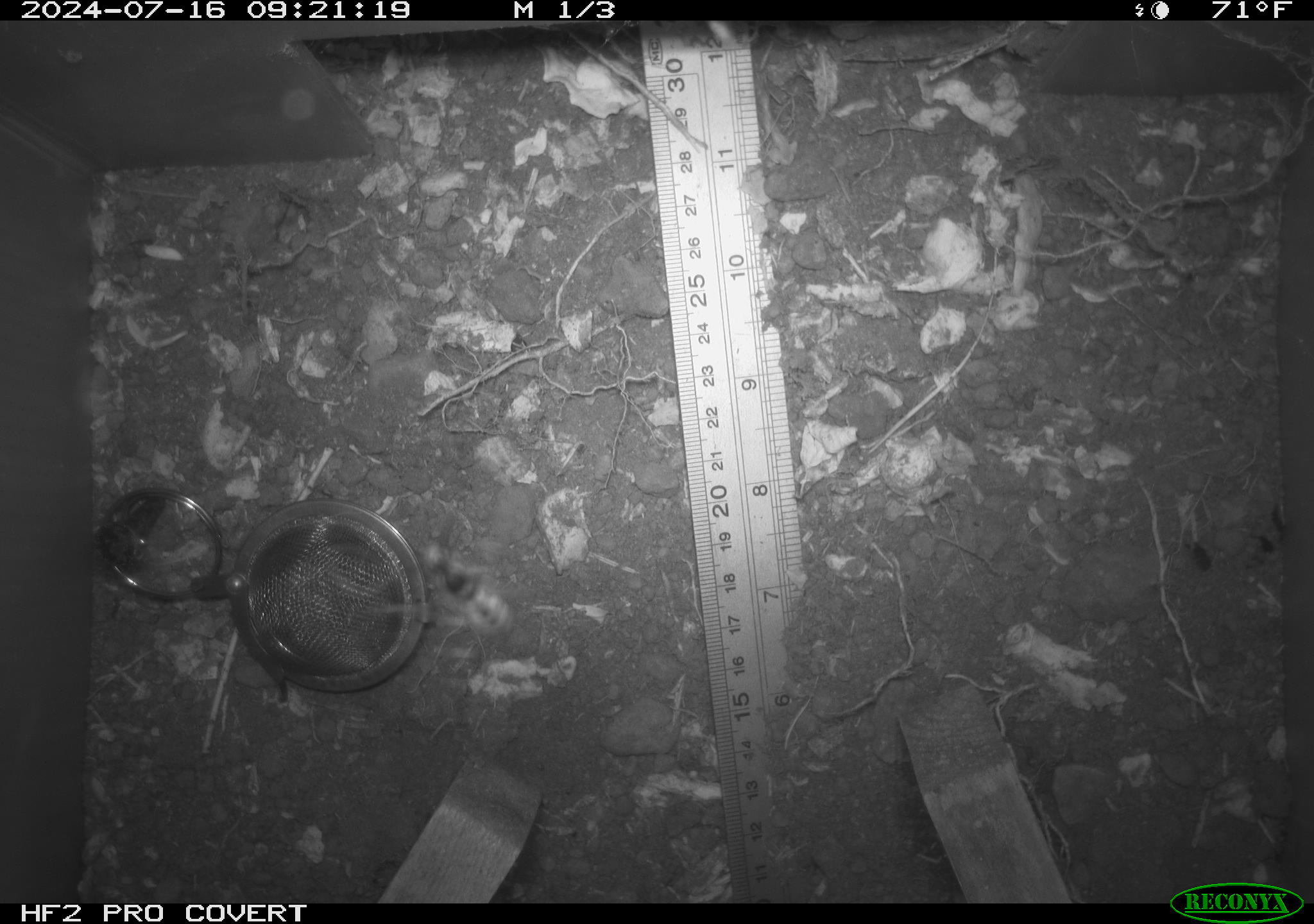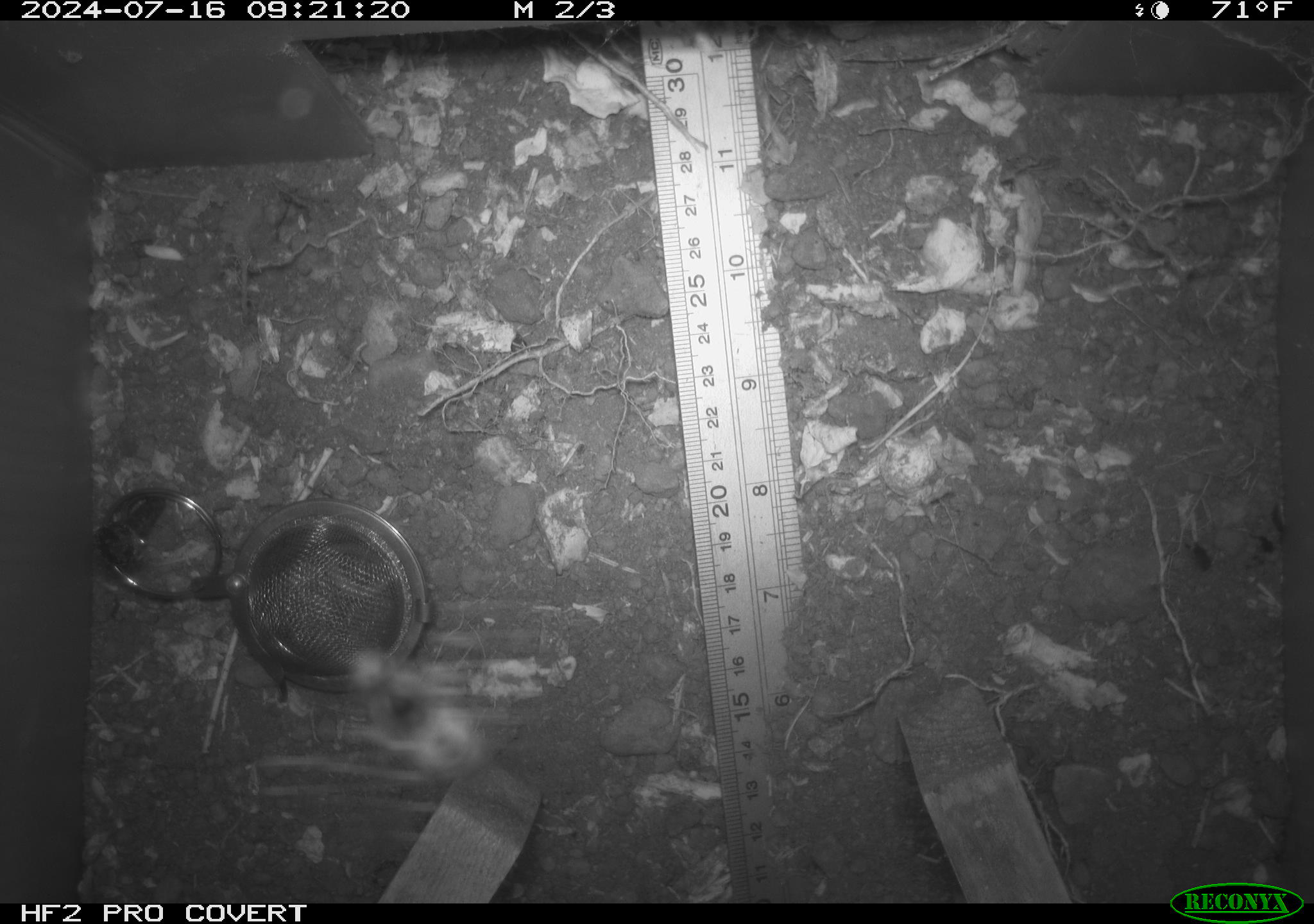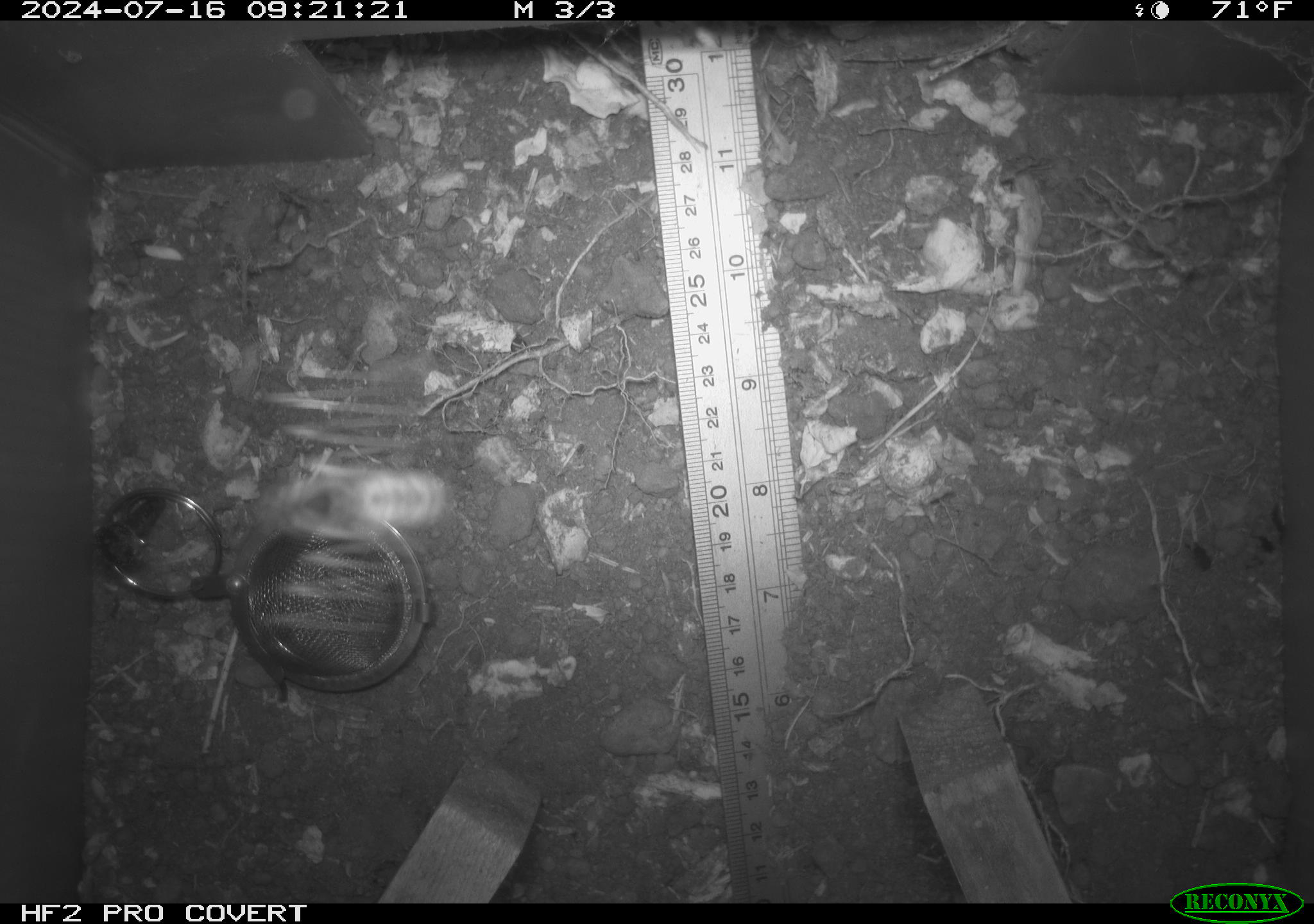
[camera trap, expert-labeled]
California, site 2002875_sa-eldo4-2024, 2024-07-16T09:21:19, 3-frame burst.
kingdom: Animalia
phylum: Arthropoda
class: Insecta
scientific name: Insecta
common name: insect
Insect (Insecta).